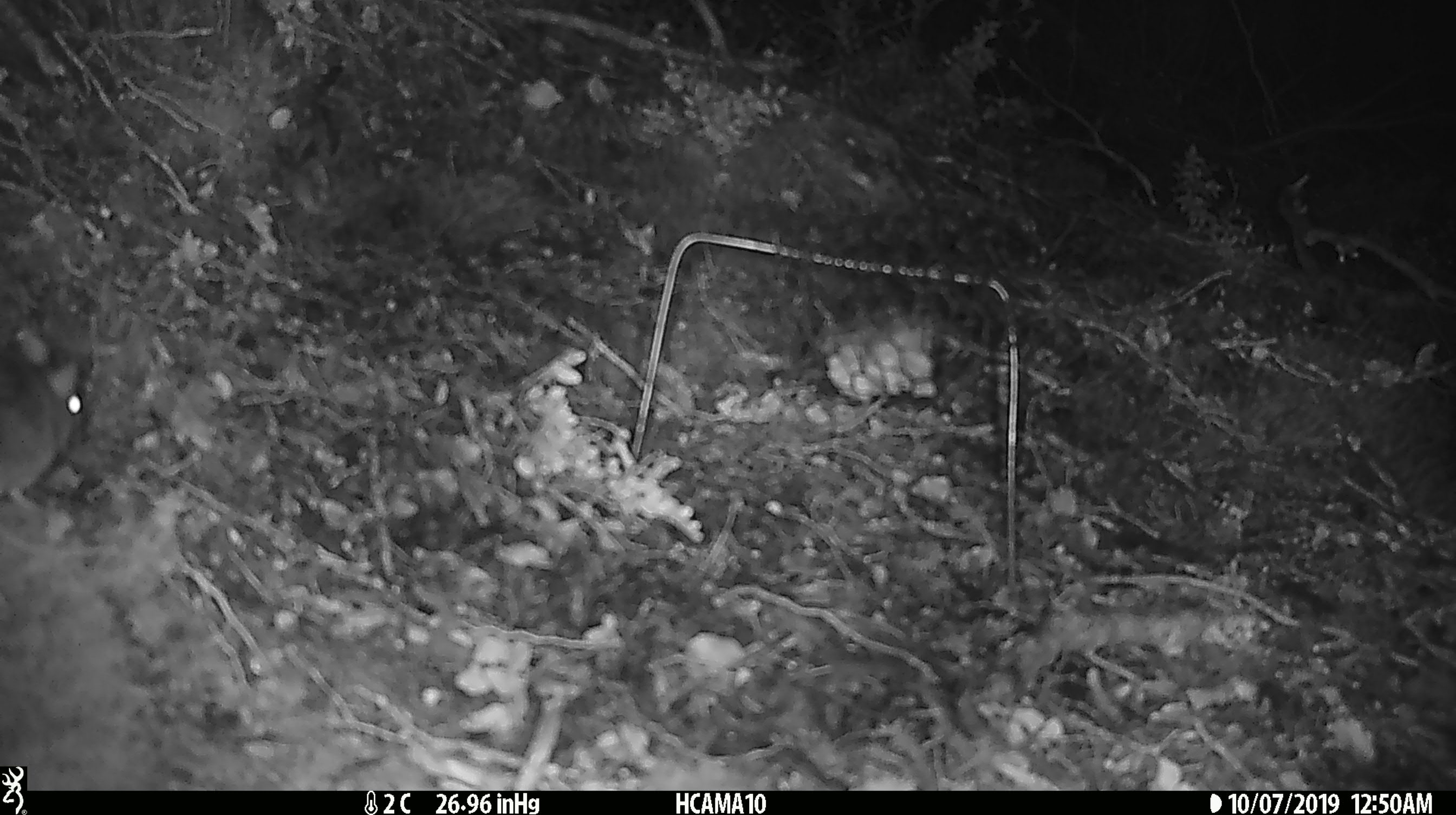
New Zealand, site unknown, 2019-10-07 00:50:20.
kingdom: Animalia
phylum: Chordata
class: Mammalia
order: Rodentia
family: Muridae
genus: Mus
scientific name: Mus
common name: mouse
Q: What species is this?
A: Mouse (Mus).